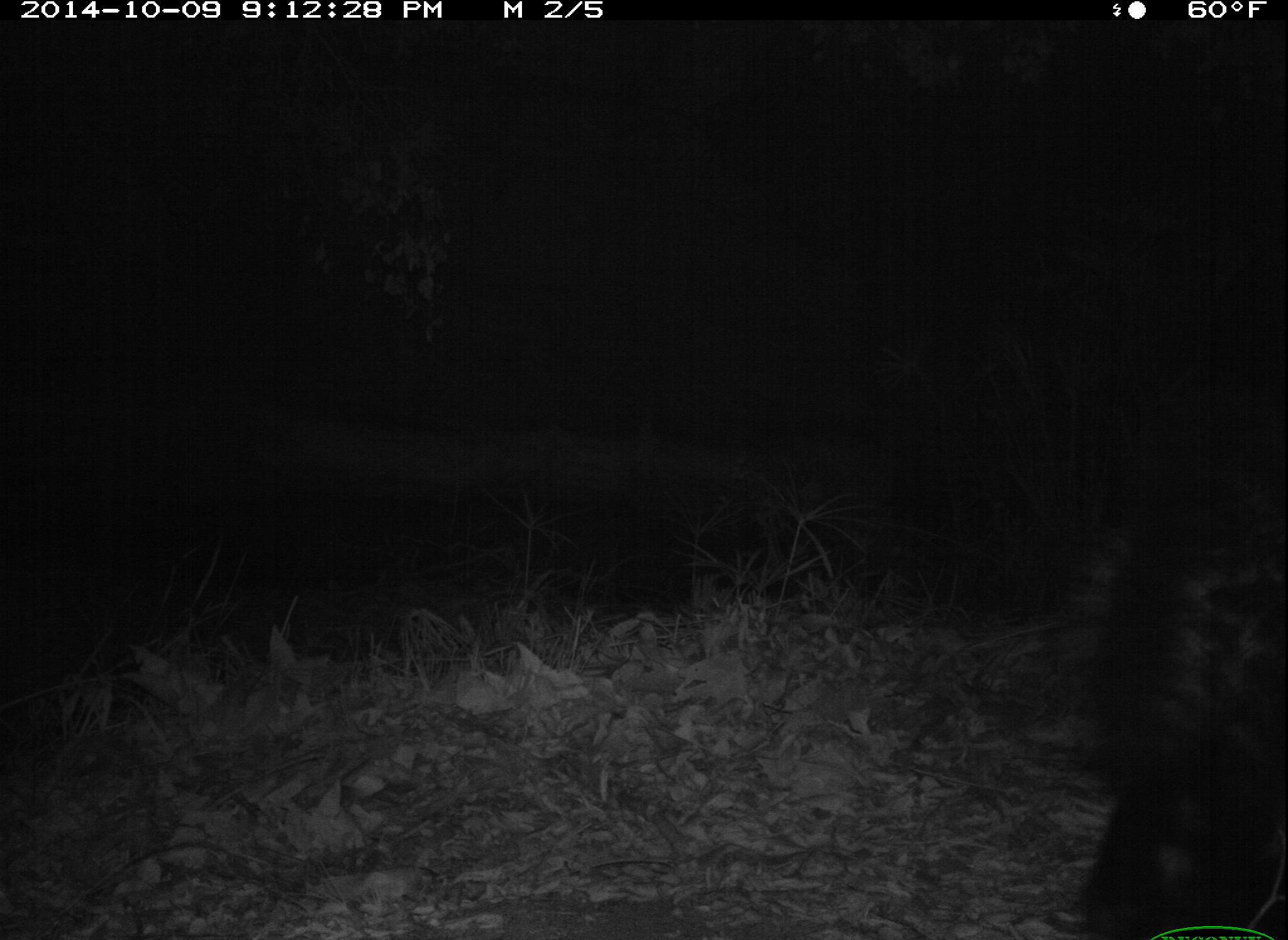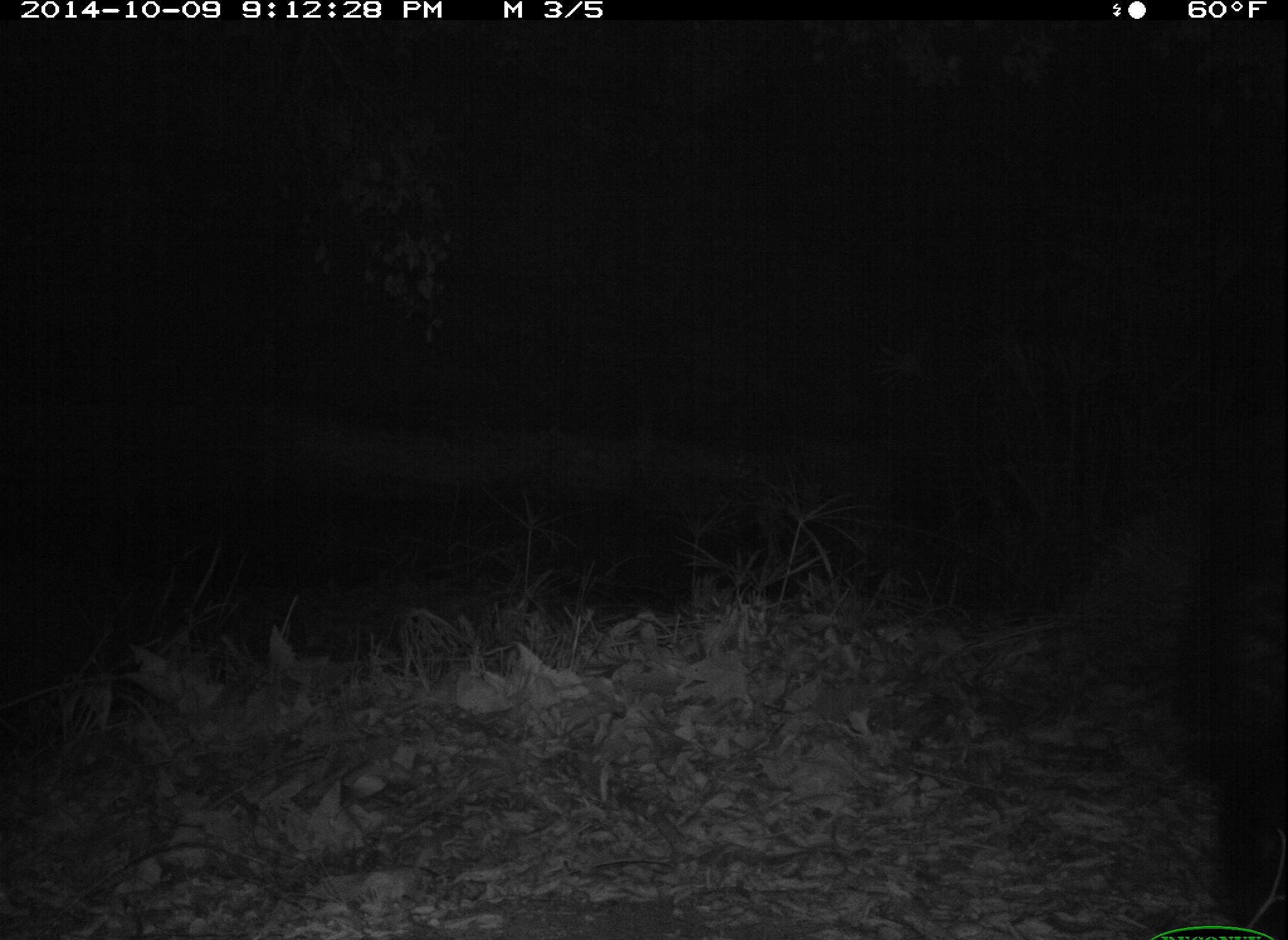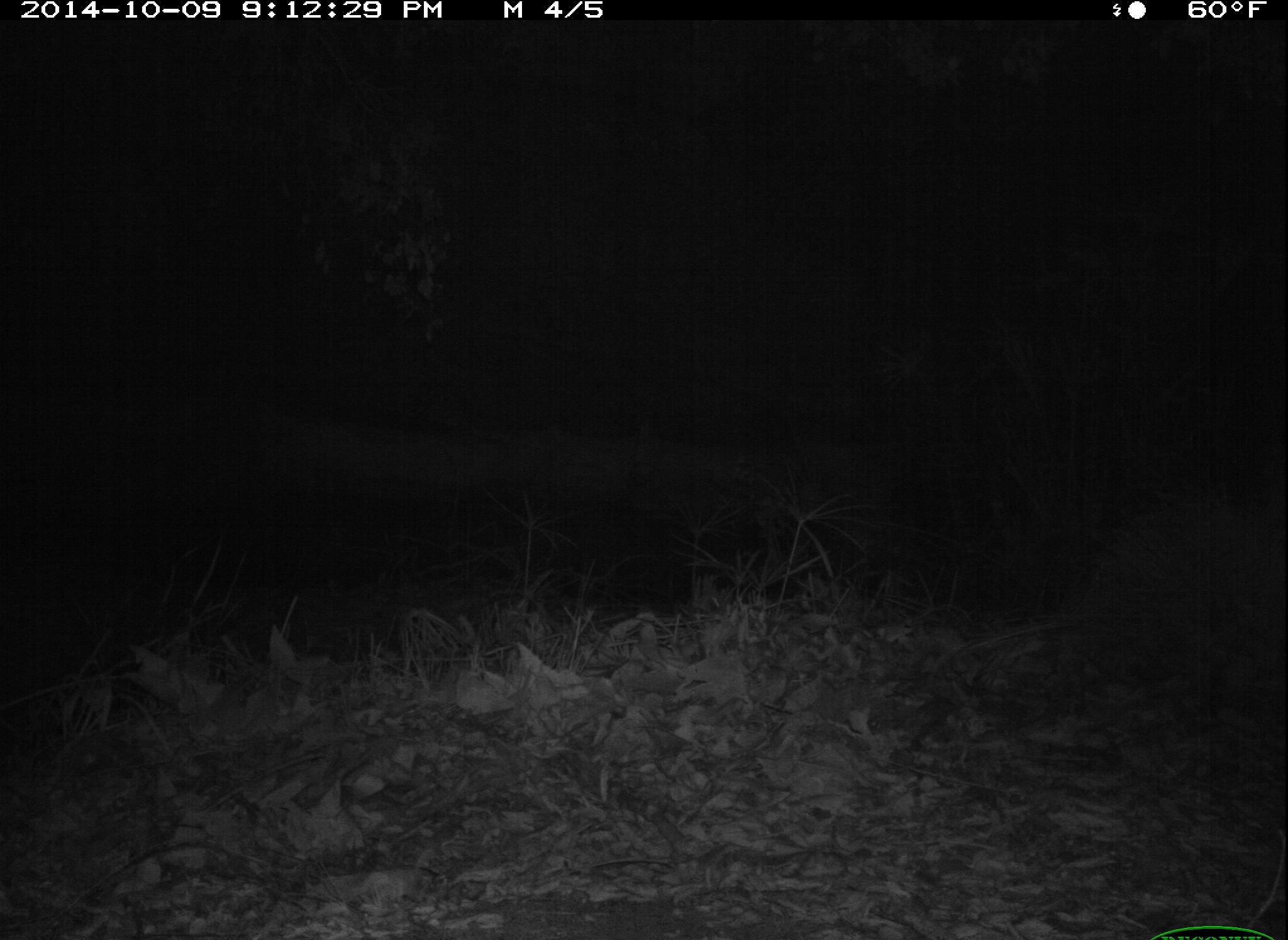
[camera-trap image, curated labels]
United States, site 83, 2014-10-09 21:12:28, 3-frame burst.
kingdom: Animalia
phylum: Chordata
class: Mammalia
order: Carnivora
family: Mephitidae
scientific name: Mephitidae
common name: skunk